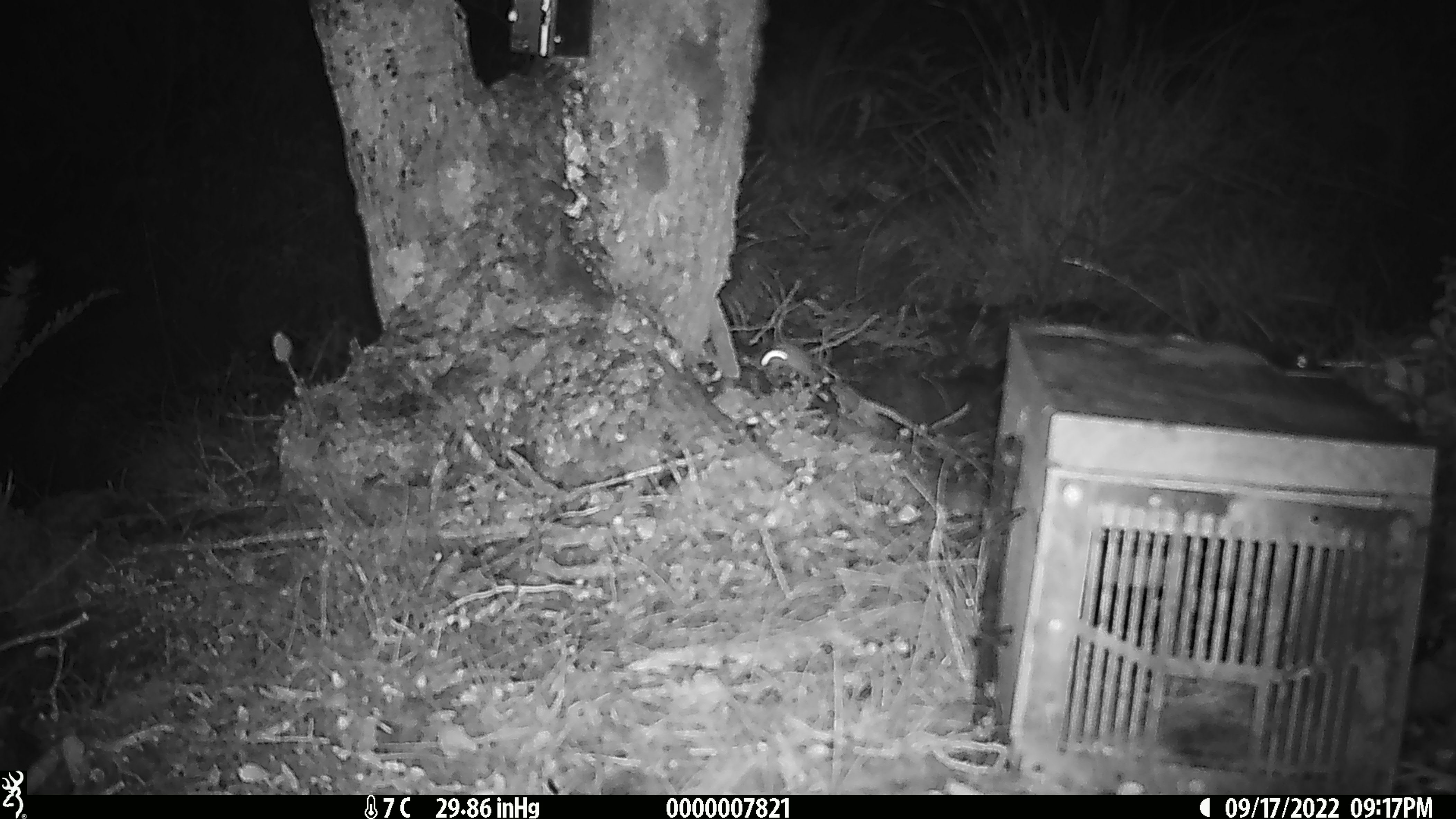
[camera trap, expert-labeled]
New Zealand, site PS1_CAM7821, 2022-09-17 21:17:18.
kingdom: Animalia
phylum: Chordata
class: Mammalia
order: Rodentia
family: Muridae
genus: Mus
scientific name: Mus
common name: mouse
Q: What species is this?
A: Mouse (Mus).